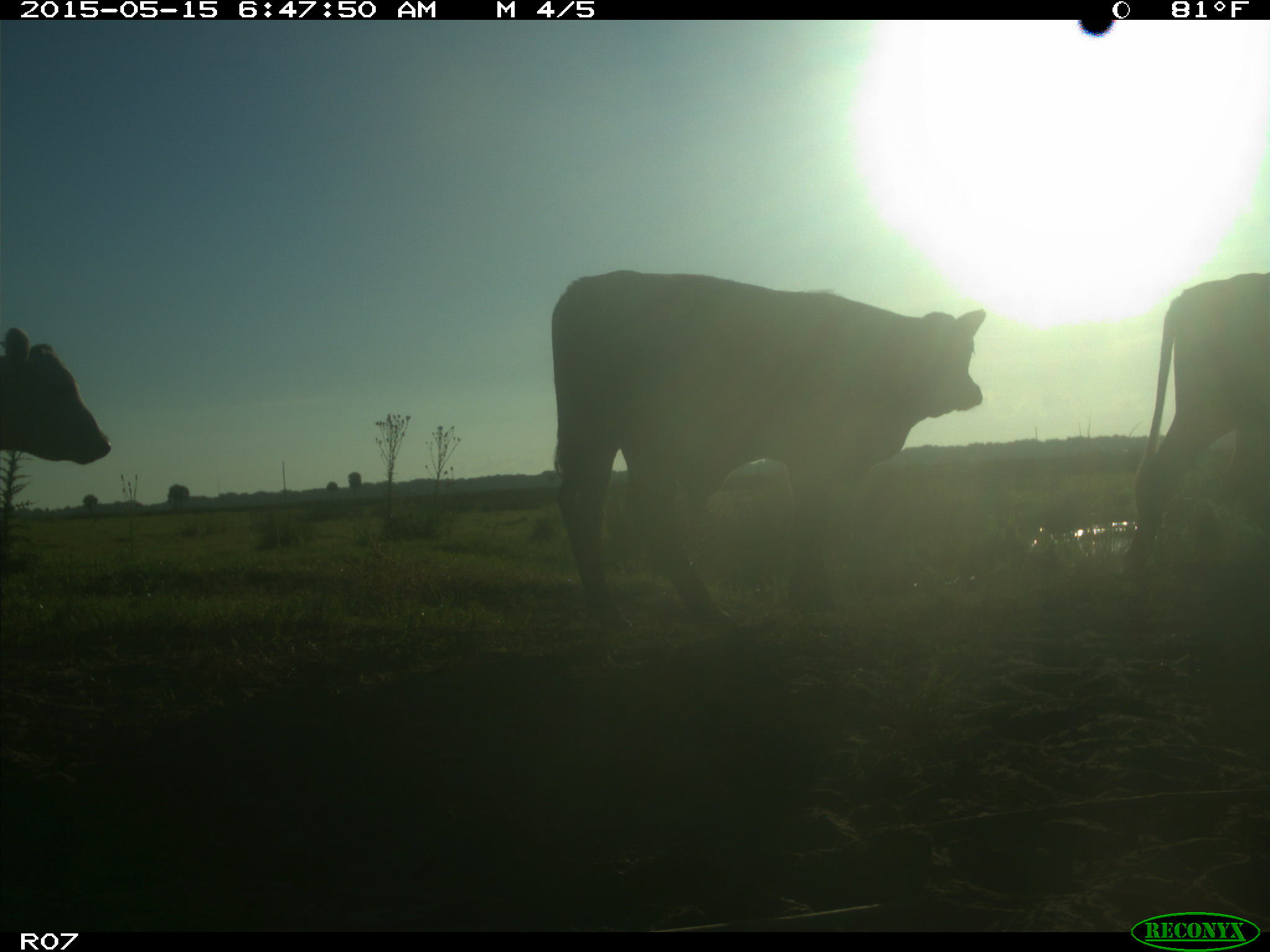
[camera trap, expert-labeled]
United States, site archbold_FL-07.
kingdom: Animalia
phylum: Chordata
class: Mammalia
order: Artiodactyla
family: Bovidae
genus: Bos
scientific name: Bos taurus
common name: domestic cow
Bos taurus (domestic cow).